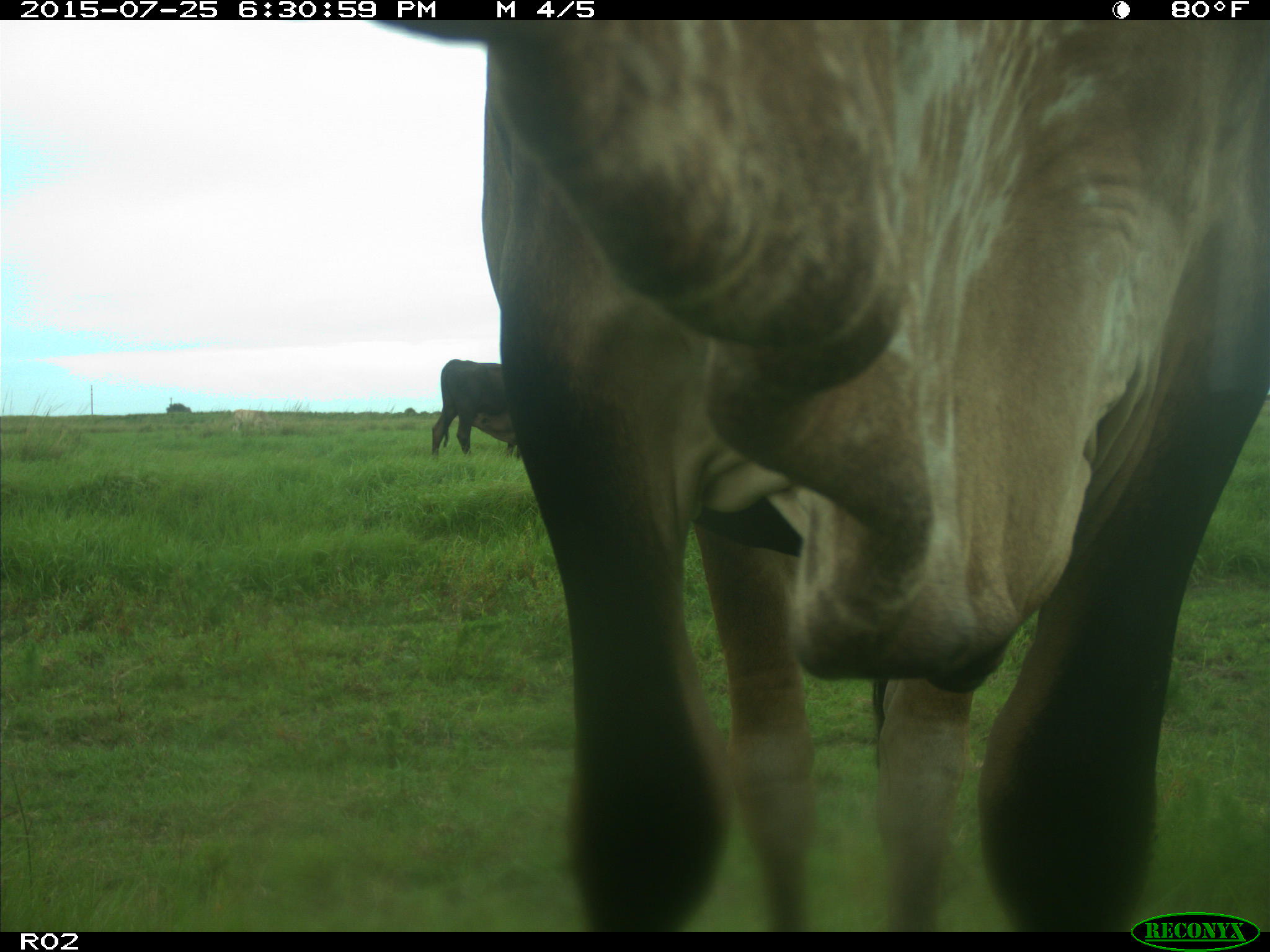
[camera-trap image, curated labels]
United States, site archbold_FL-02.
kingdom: Animalia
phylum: Chordata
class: Mammalia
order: Artiodactyla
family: Bovidae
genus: Bos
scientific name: Bos taurus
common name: domestic cow